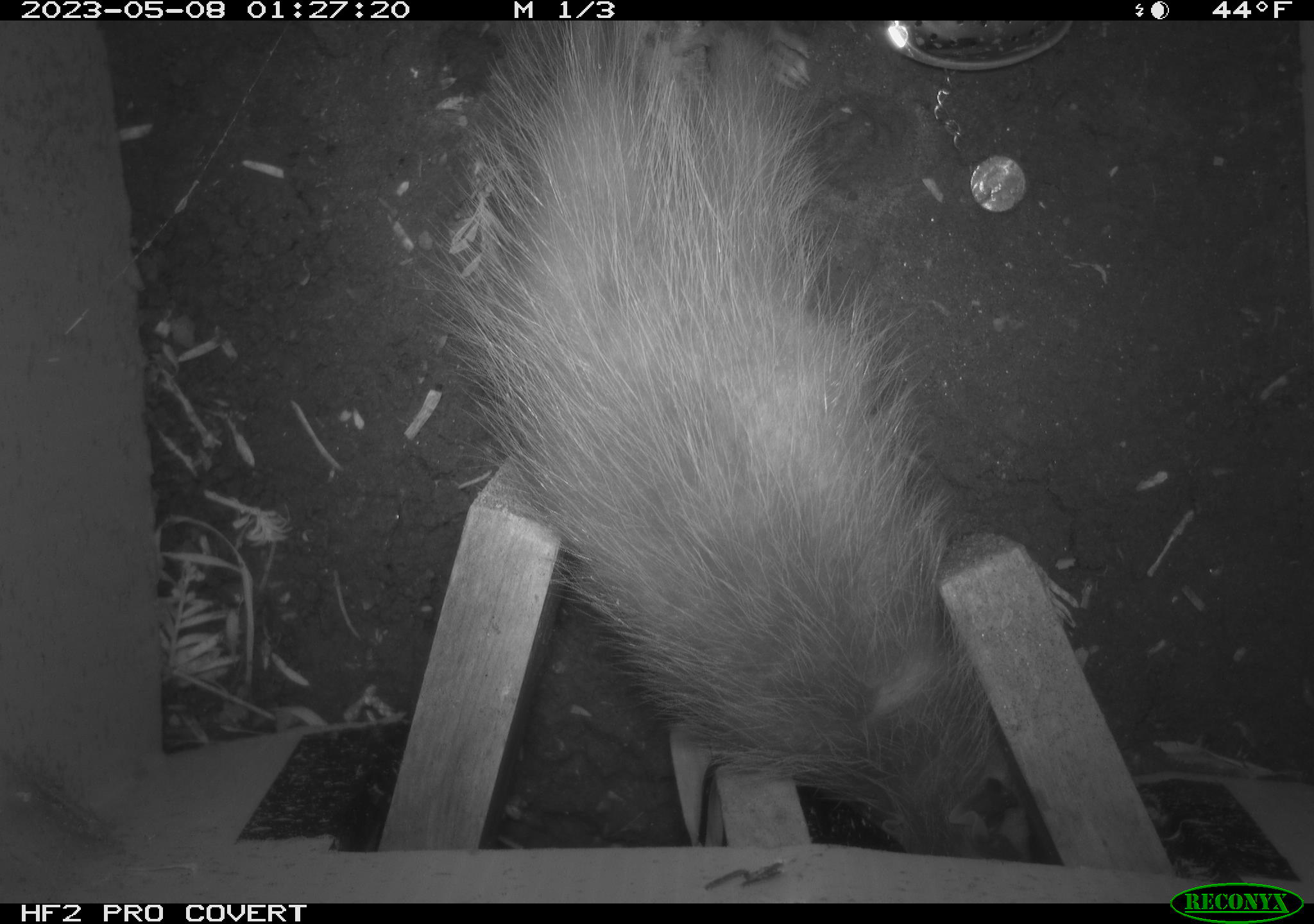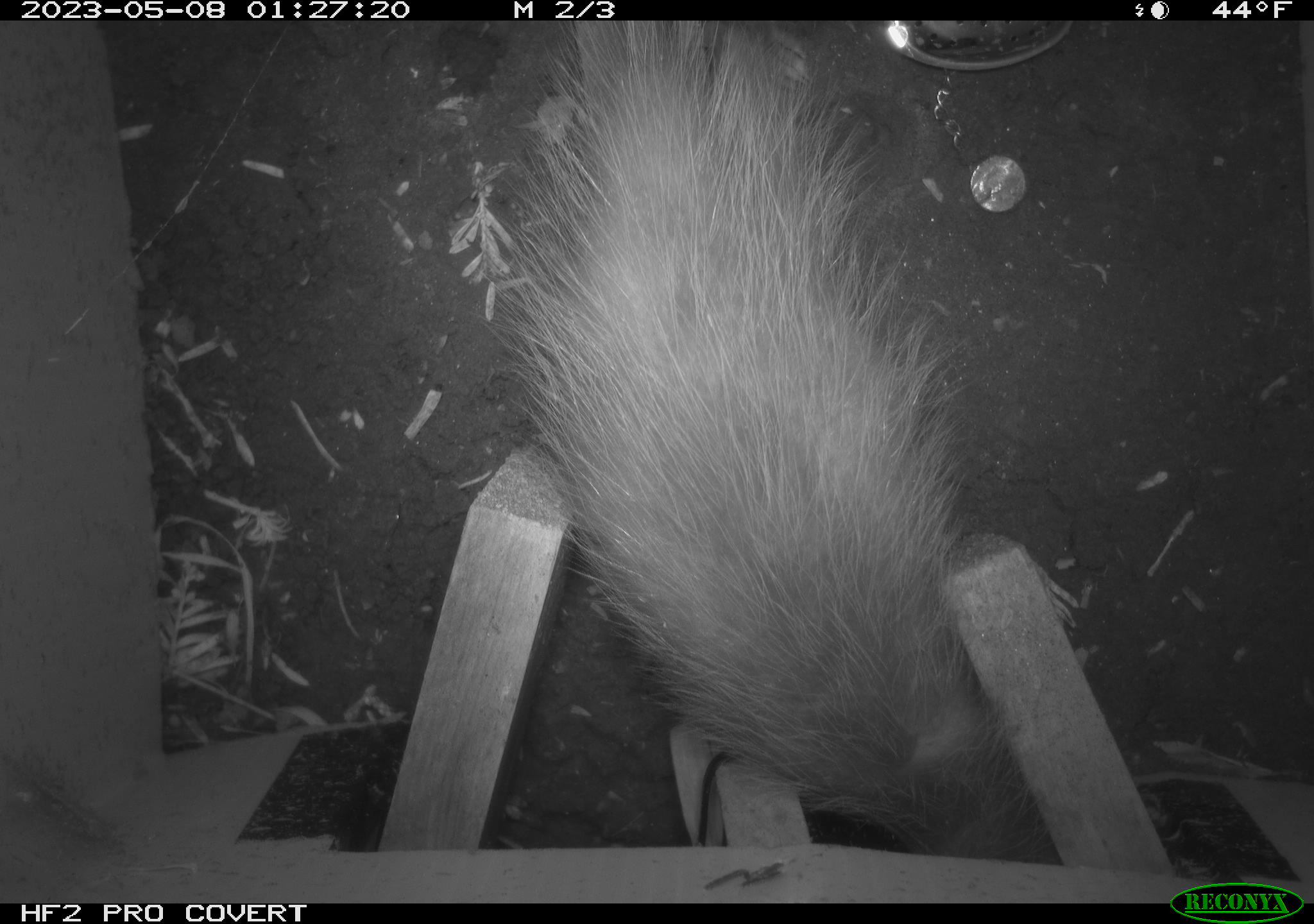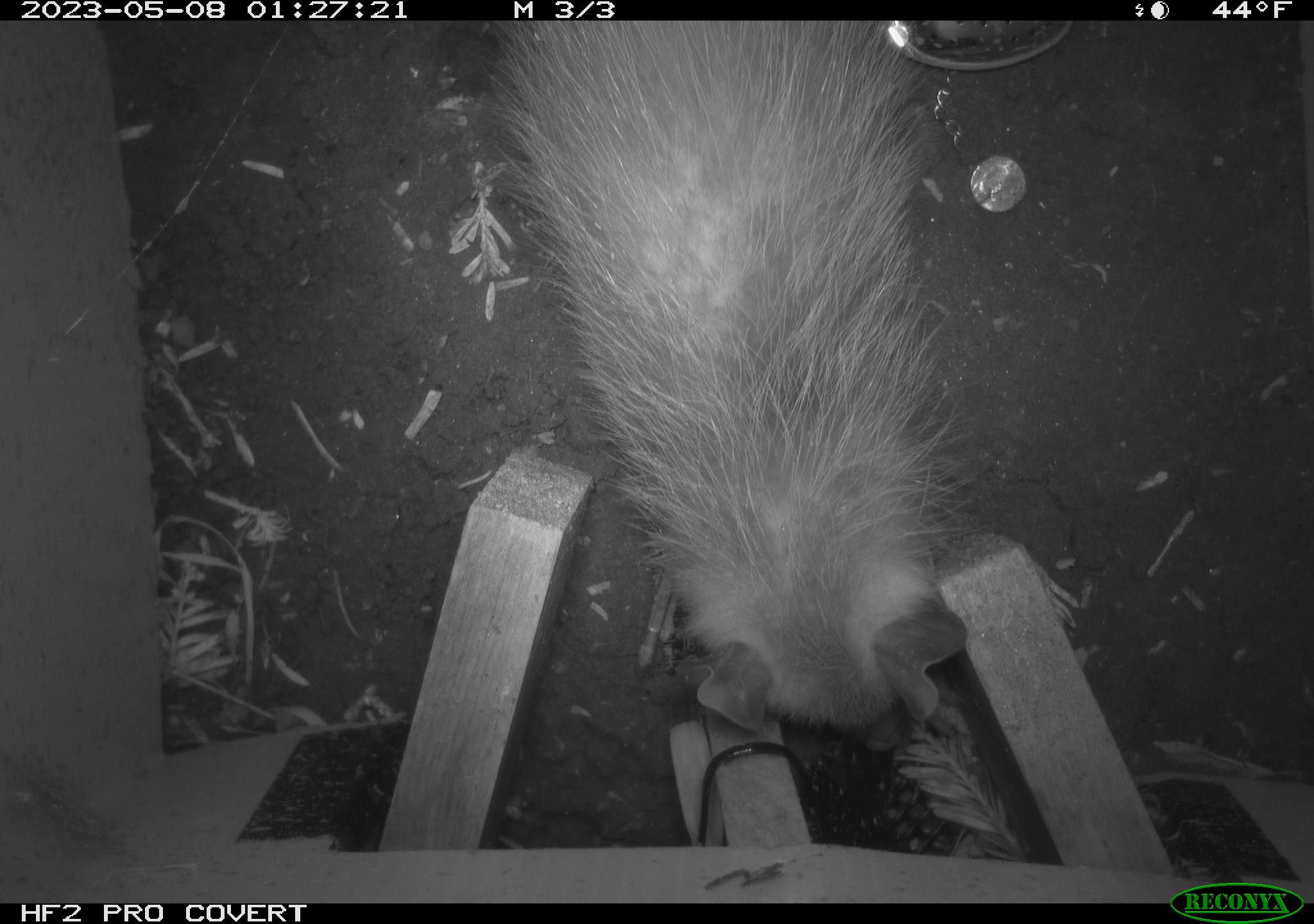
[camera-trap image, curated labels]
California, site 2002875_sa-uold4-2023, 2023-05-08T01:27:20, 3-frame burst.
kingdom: Animalia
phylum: Chordata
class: Mammalia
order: Didelphimorphia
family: Didelphidae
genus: Didelphis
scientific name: Didelphis virginiana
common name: virginia opossum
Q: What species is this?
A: Virginia opossum (Didelphis virginiana).